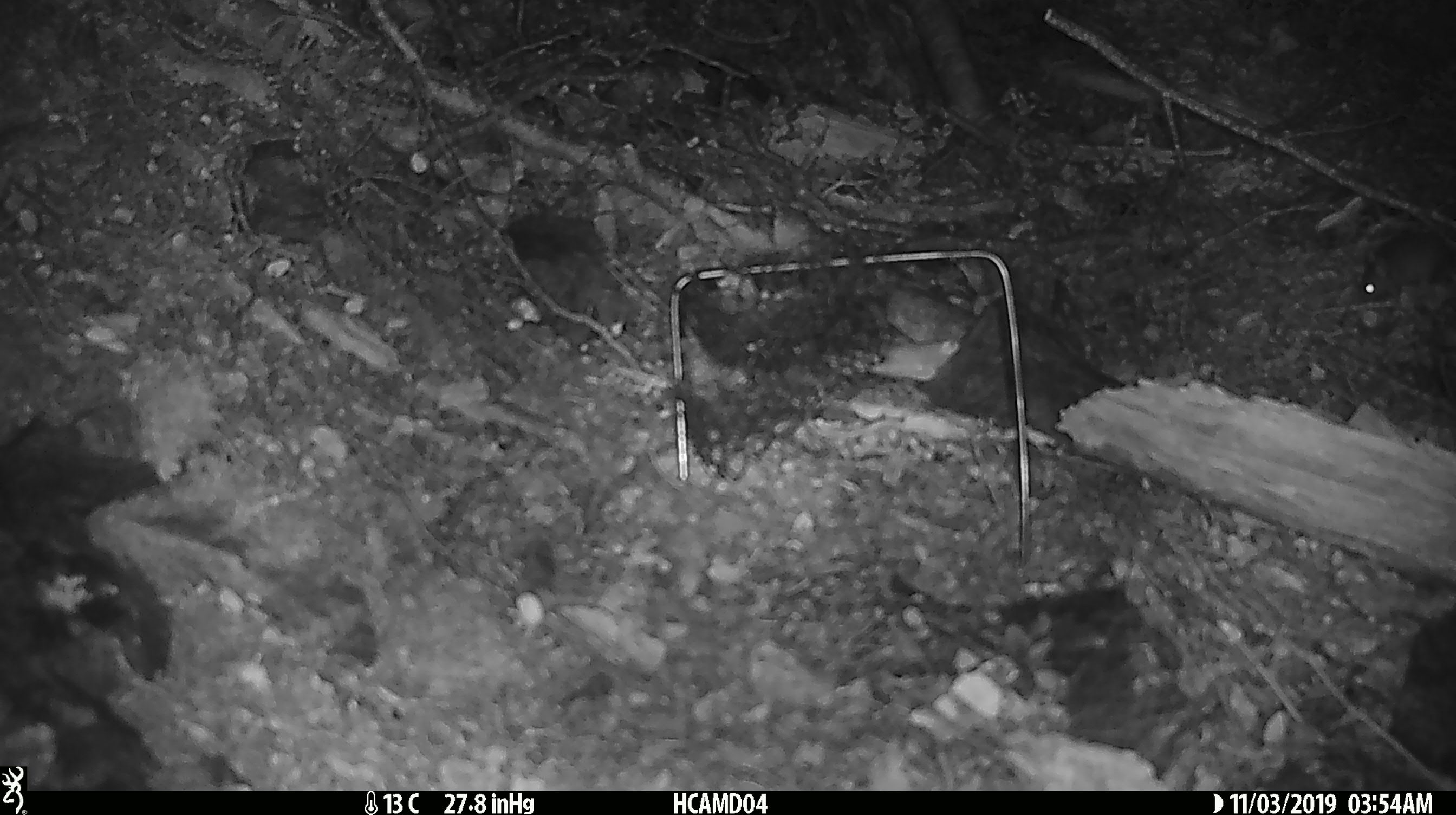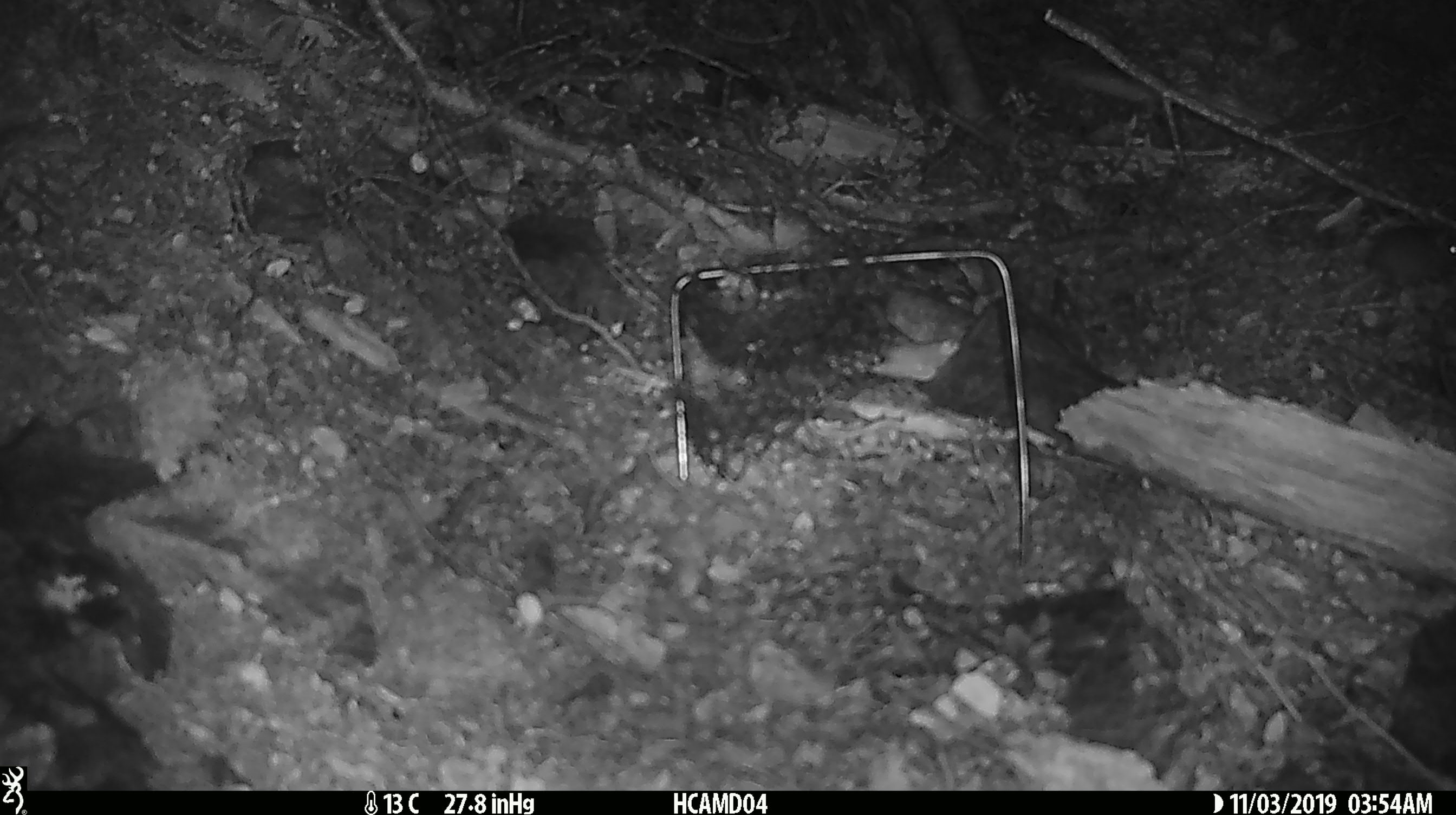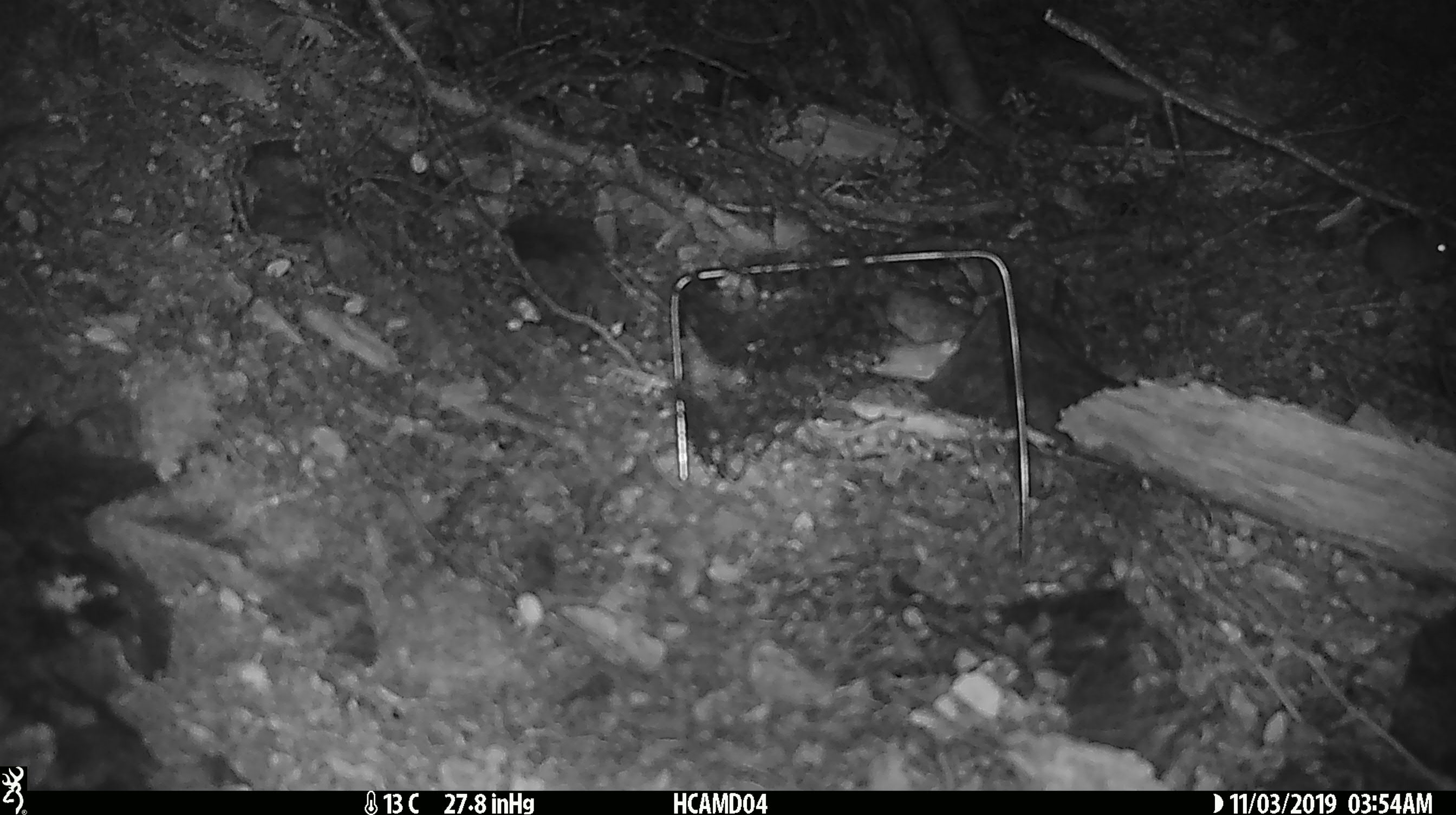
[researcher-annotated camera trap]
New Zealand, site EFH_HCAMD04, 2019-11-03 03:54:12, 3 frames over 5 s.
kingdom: Animalia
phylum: Chordata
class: Mammalia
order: Rodentia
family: Muridae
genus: Mus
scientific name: Mus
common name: mouse